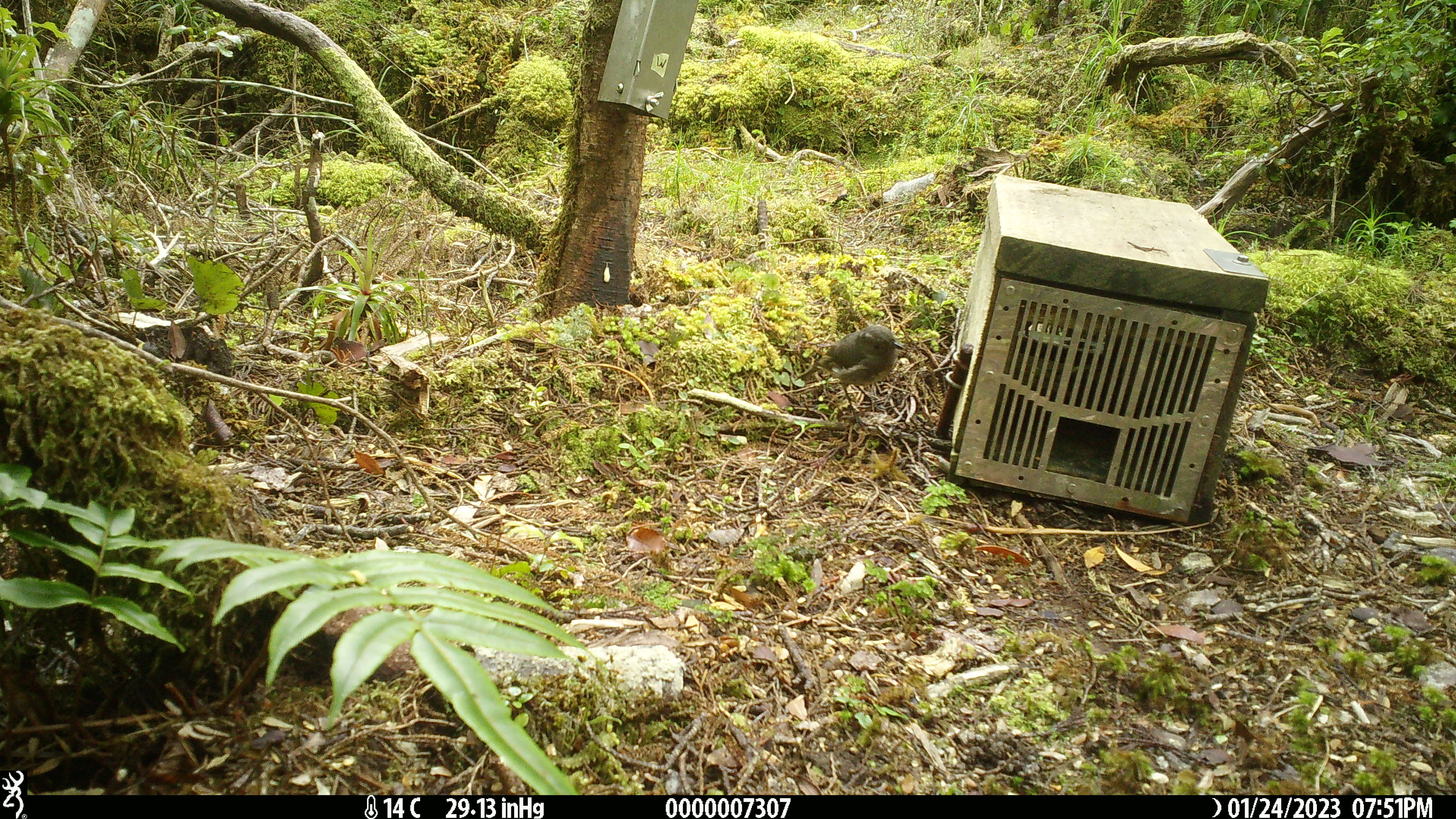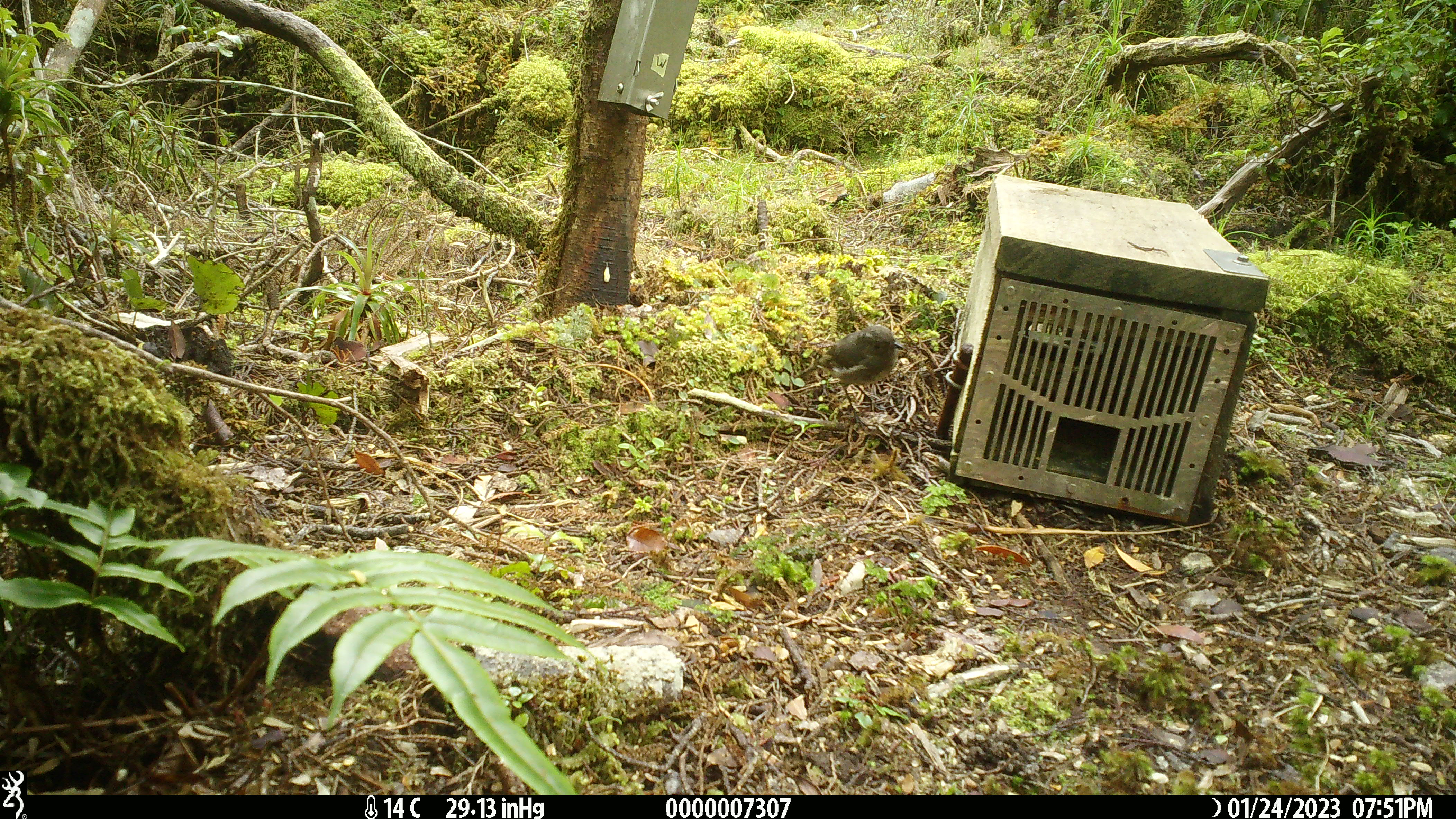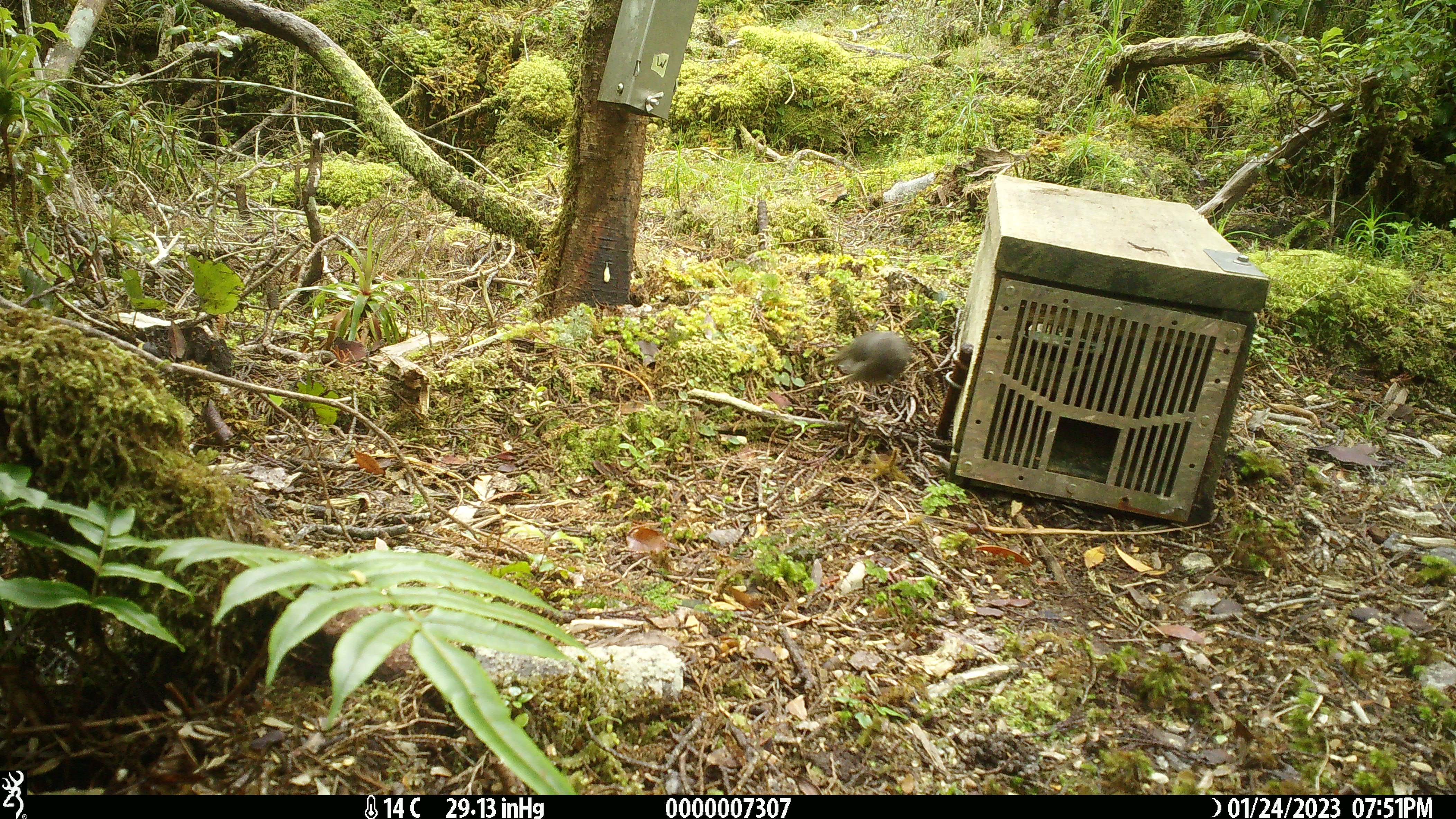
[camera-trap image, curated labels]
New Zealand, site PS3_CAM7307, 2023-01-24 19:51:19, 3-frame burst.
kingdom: Animalia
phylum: Chordata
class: Aves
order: Passeriformes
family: Petroicidae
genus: Petroica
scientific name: Petroica australis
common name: new zealand robin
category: robin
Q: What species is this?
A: Robin (new zealand robin) (Petroica australis).